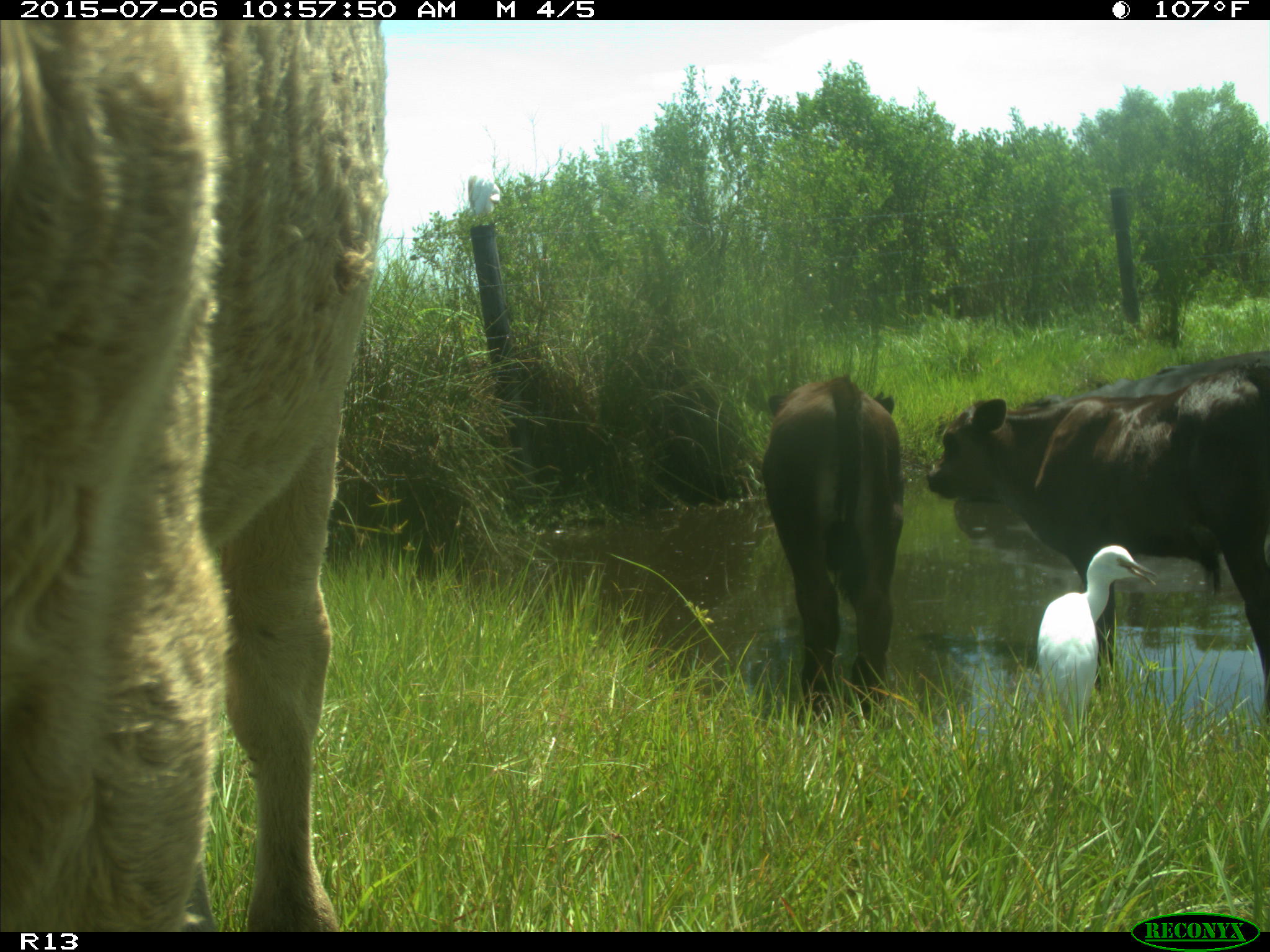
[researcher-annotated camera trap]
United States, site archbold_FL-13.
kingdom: Animalia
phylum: Chordata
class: Mammalia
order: Artiodactyla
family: Bovidae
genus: Bos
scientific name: Bos taurus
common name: domestic cow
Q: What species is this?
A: Bos taurus (domestic cow).